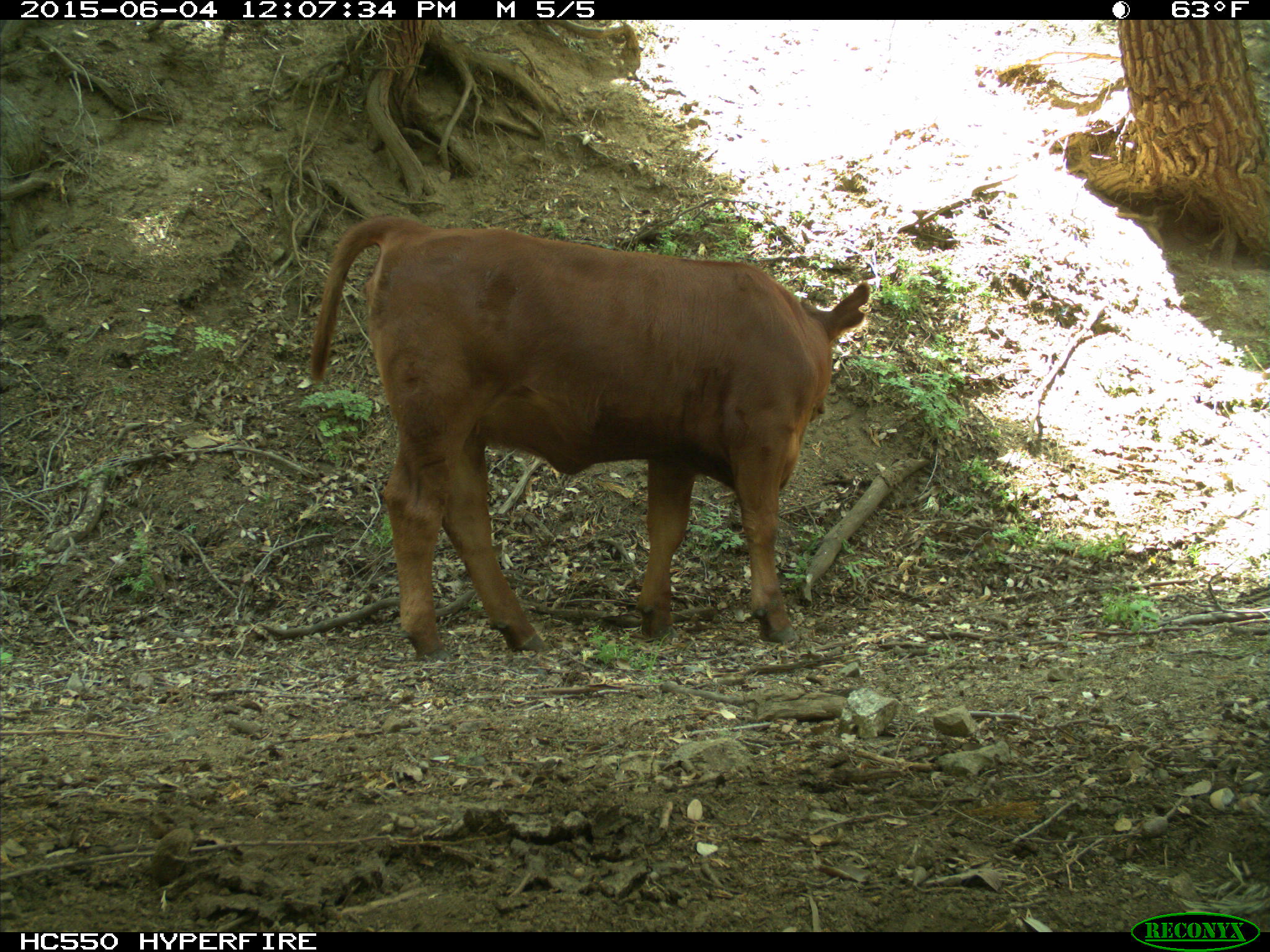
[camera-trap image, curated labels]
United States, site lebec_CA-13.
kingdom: Animalia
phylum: Chordata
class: Mammalia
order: Artiodactyla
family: Bovidae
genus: Bos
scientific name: Bos taurus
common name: domestic cow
Bos taurus (domestic cow).